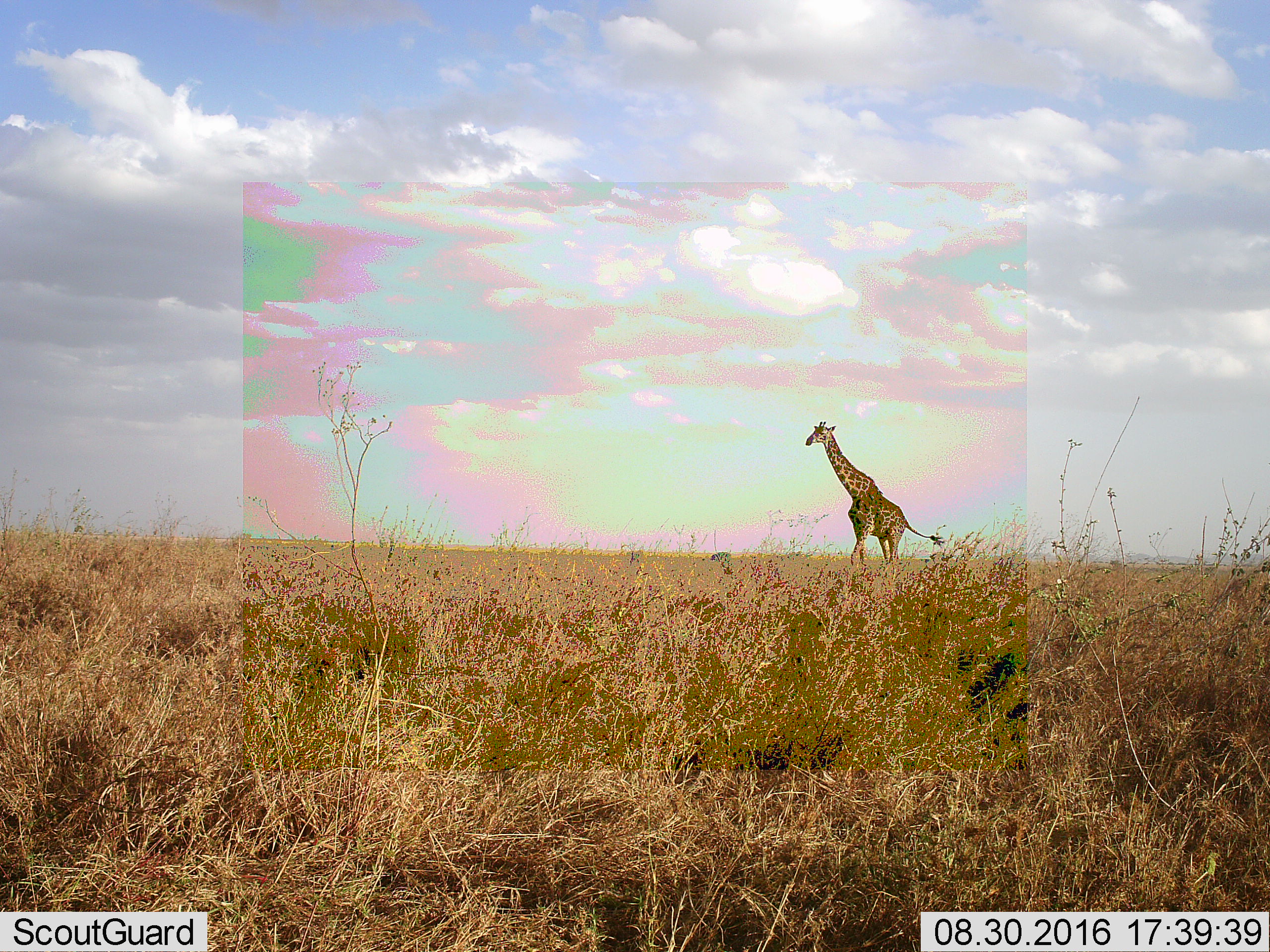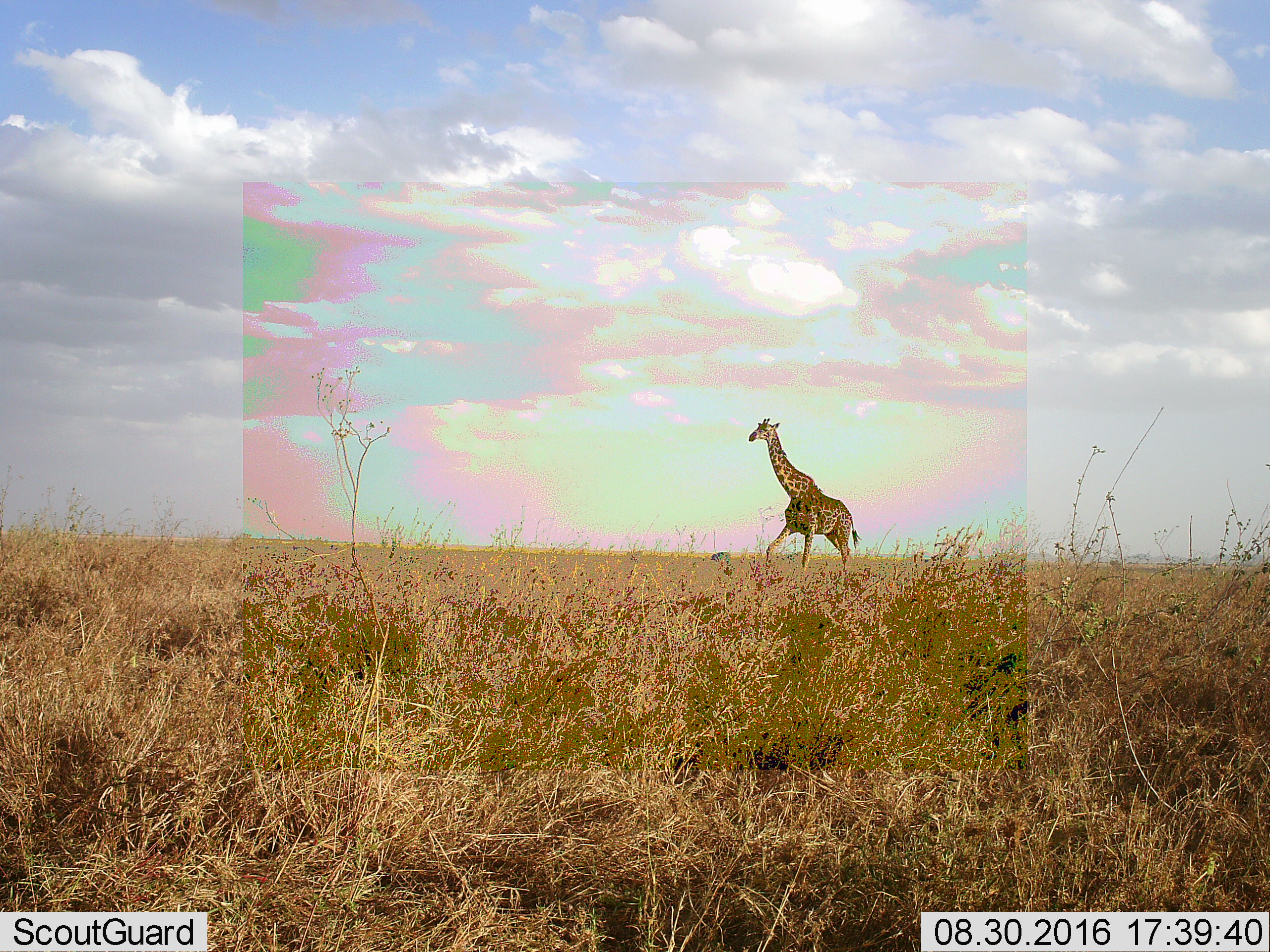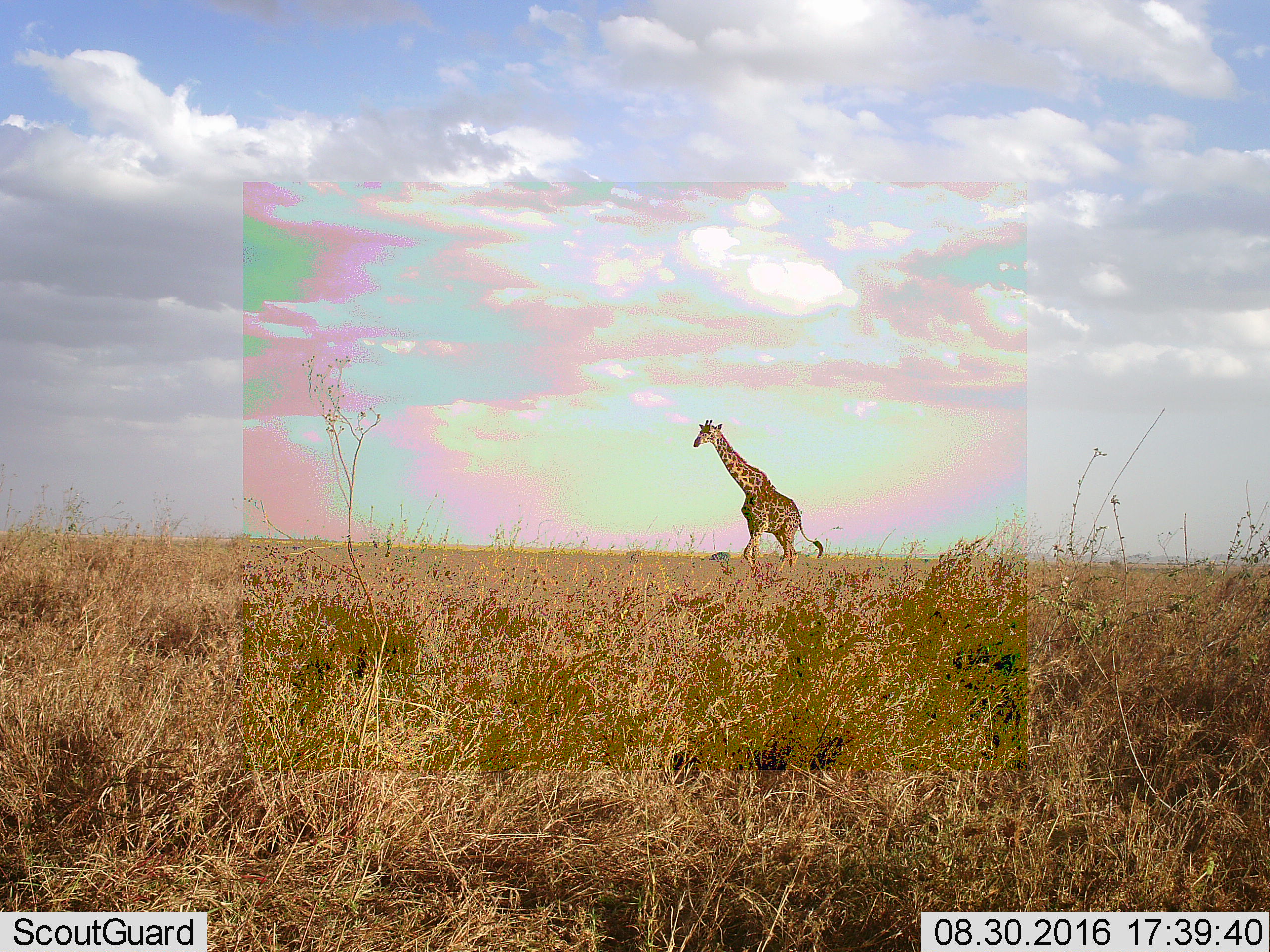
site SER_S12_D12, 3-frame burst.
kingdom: Animalia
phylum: Chordata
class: Mammalia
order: Artiodactyla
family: Giraffidae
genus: Giraffa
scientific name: Giraffa camelopardalis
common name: giraffe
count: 1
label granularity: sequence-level